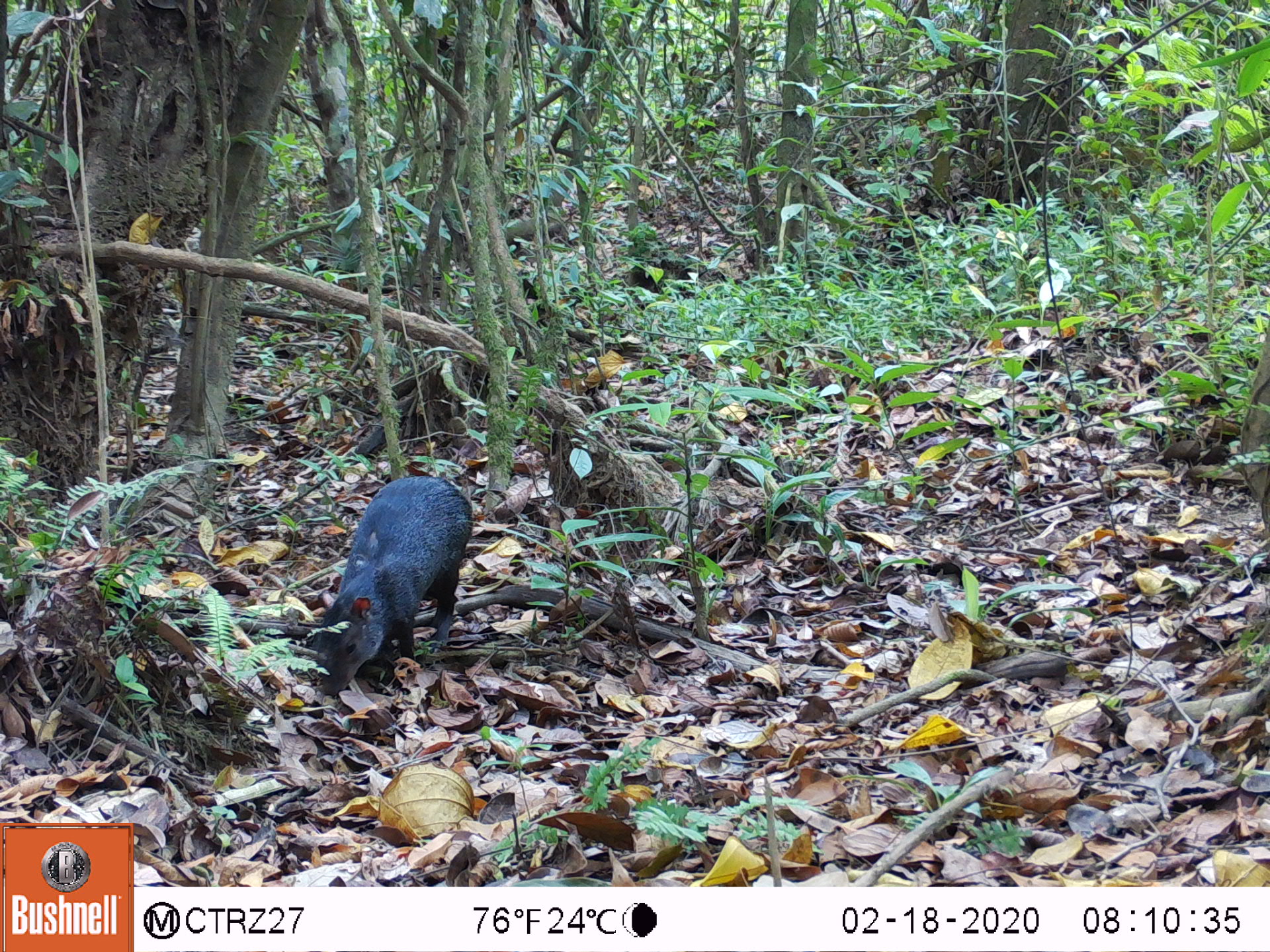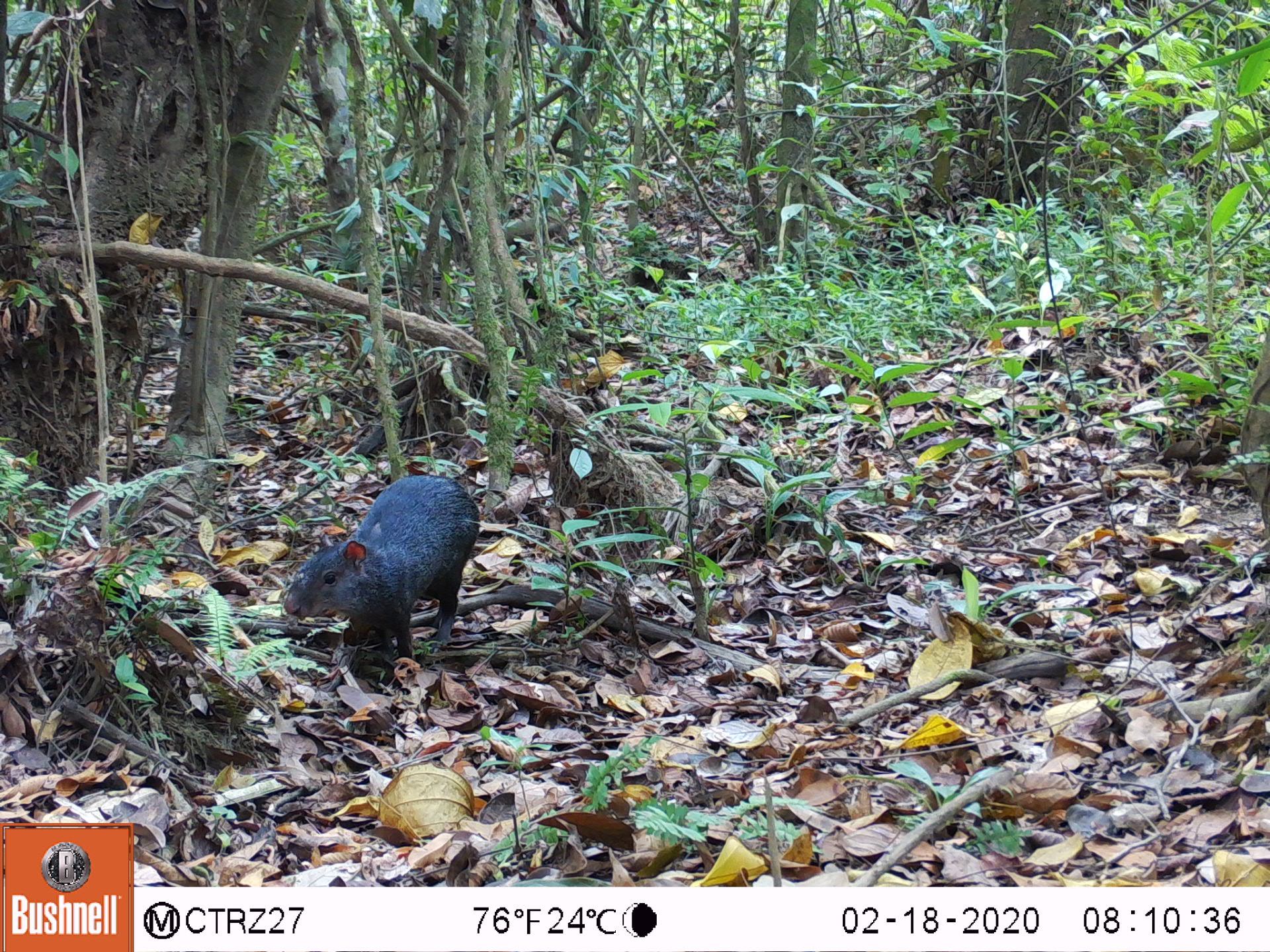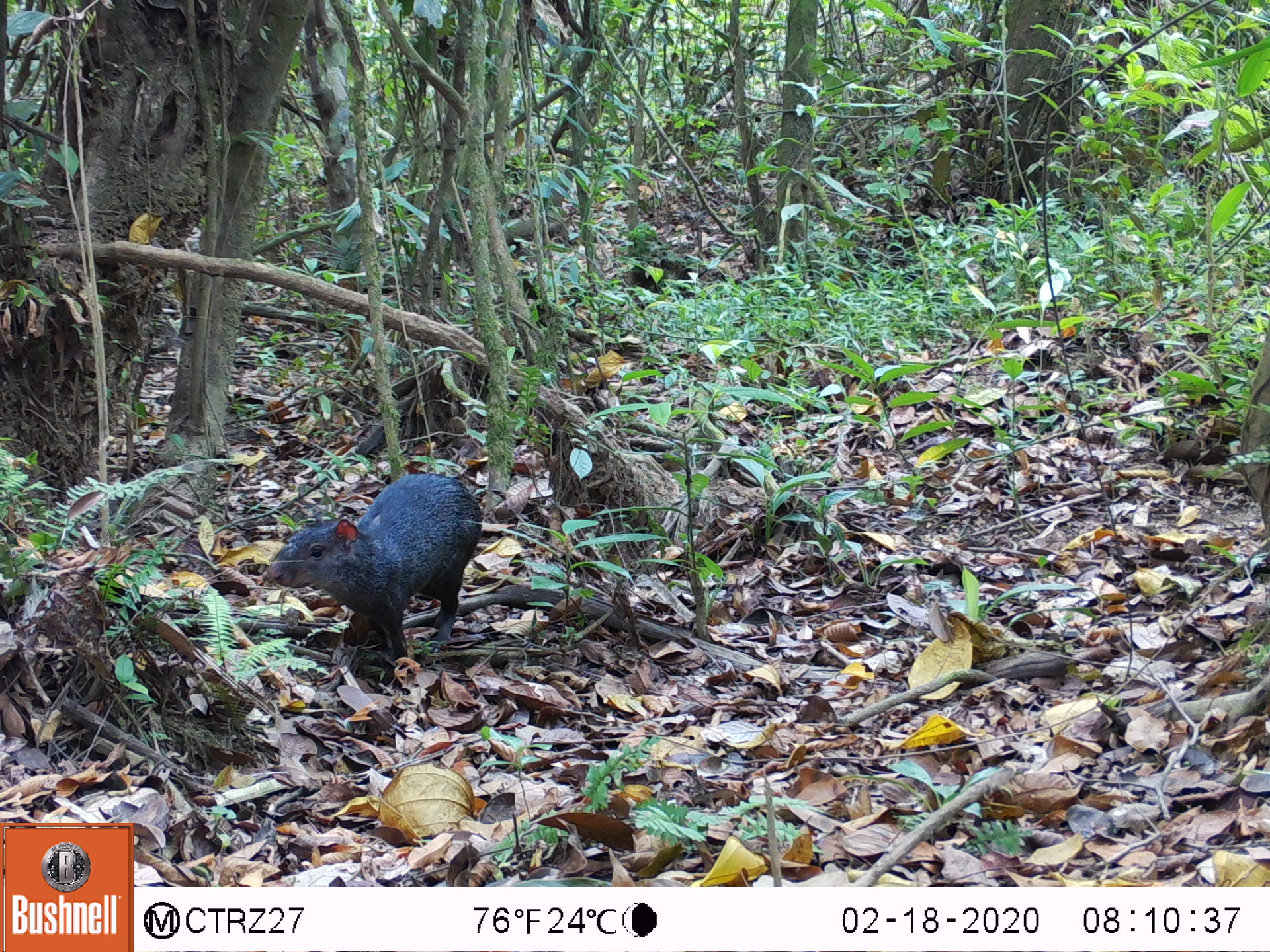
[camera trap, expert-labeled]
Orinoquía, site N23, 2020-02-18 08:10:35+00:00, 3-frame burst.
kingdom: Animalia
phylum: Chordata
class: Mammalia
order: Rodentia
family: Dasyproctidae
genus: Dasyprocta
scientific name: Dasyprocta fuliginosa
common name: black agouti